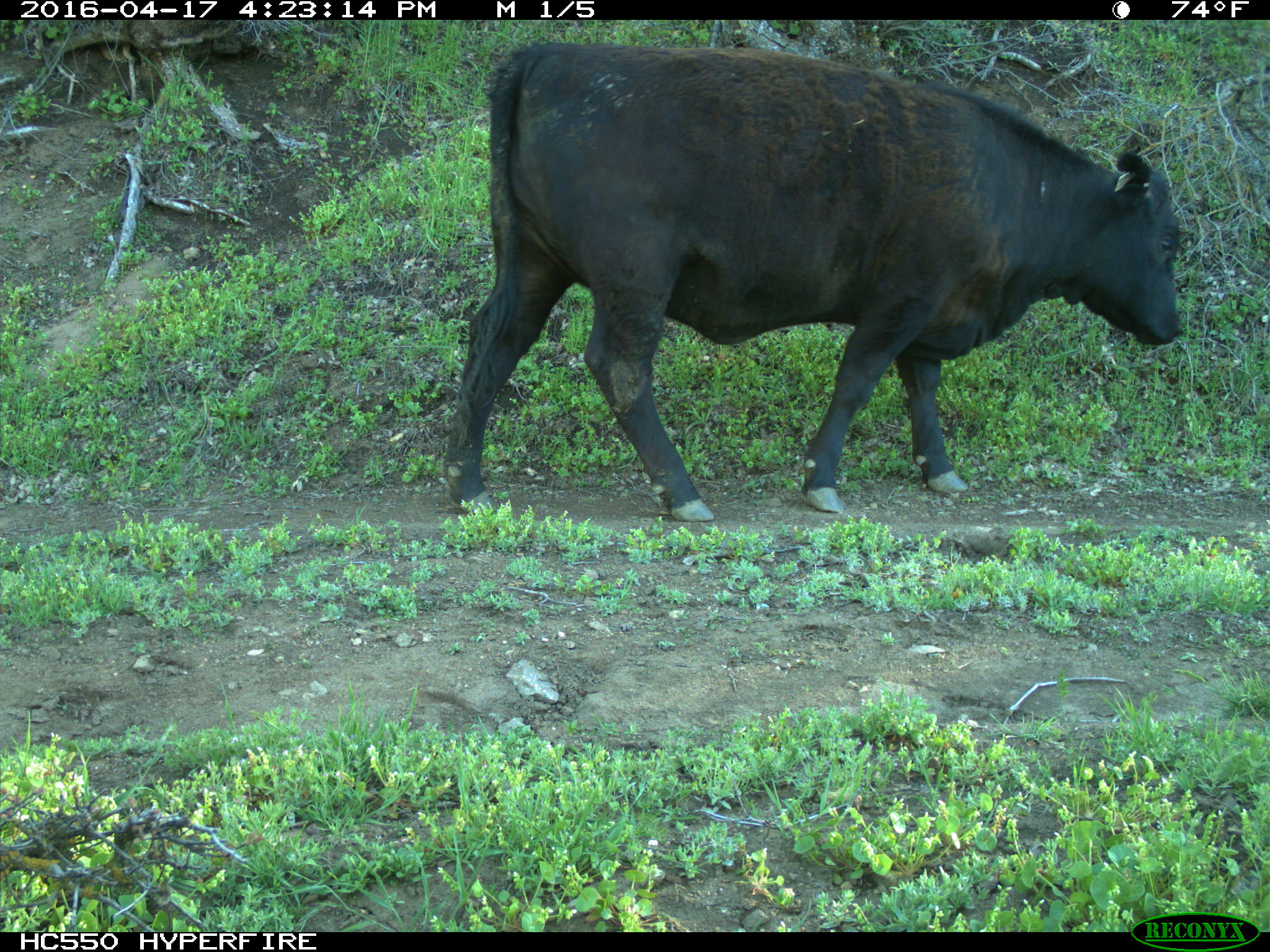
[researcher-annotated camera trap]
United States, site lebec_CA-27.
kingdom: Animalia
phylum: Chordata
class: Mammalia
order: Artiodactyla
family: Bovidae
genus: Bos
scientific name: Bos taurus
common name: domestic cow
Bos taurus (domestic cow).